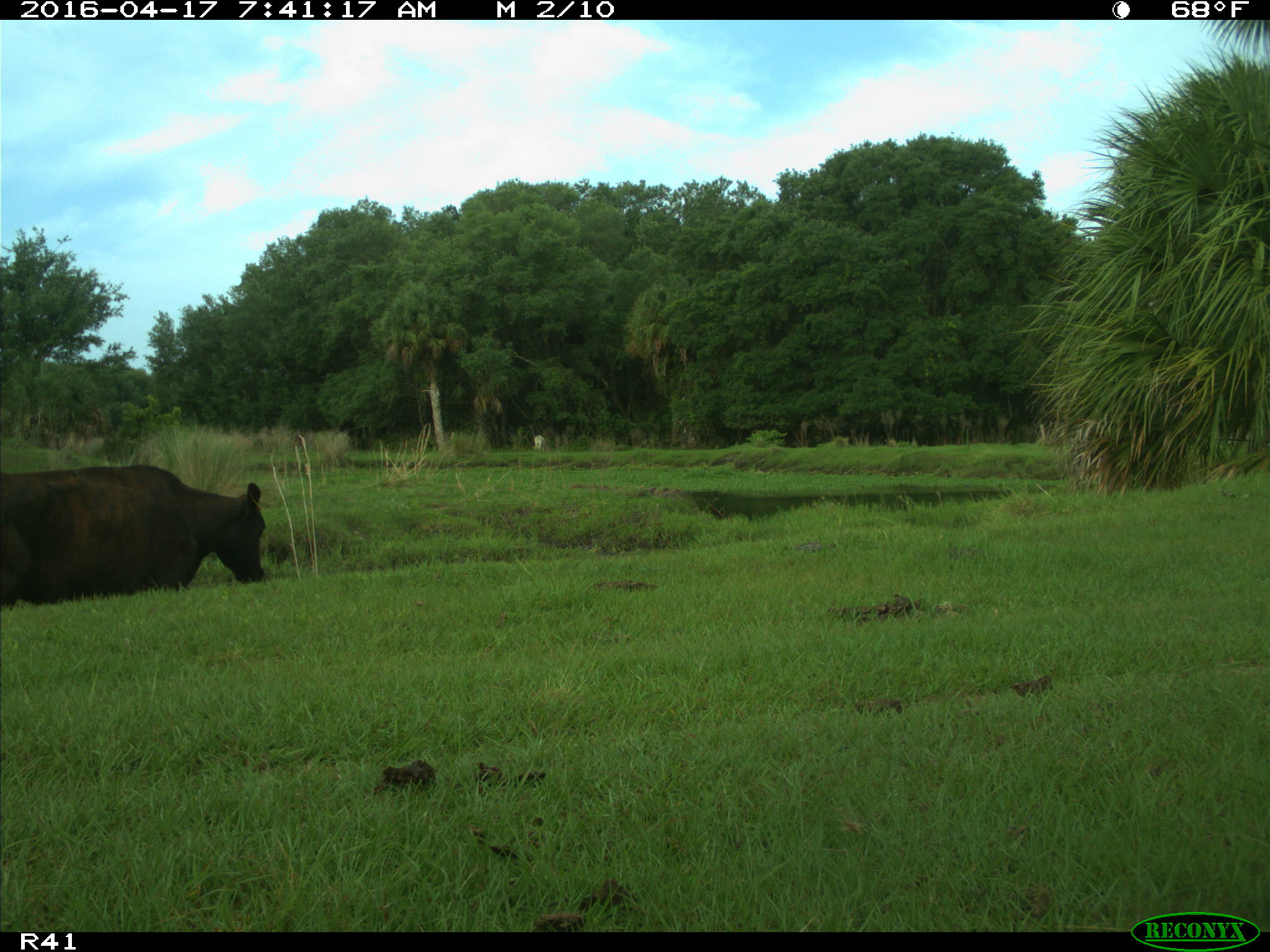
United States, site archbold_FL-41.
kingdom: Animalia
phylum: Chordata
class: Mammalia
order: Artiodactyla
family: Bovidae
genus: Bos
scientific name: Bos taurus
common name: domestic cow